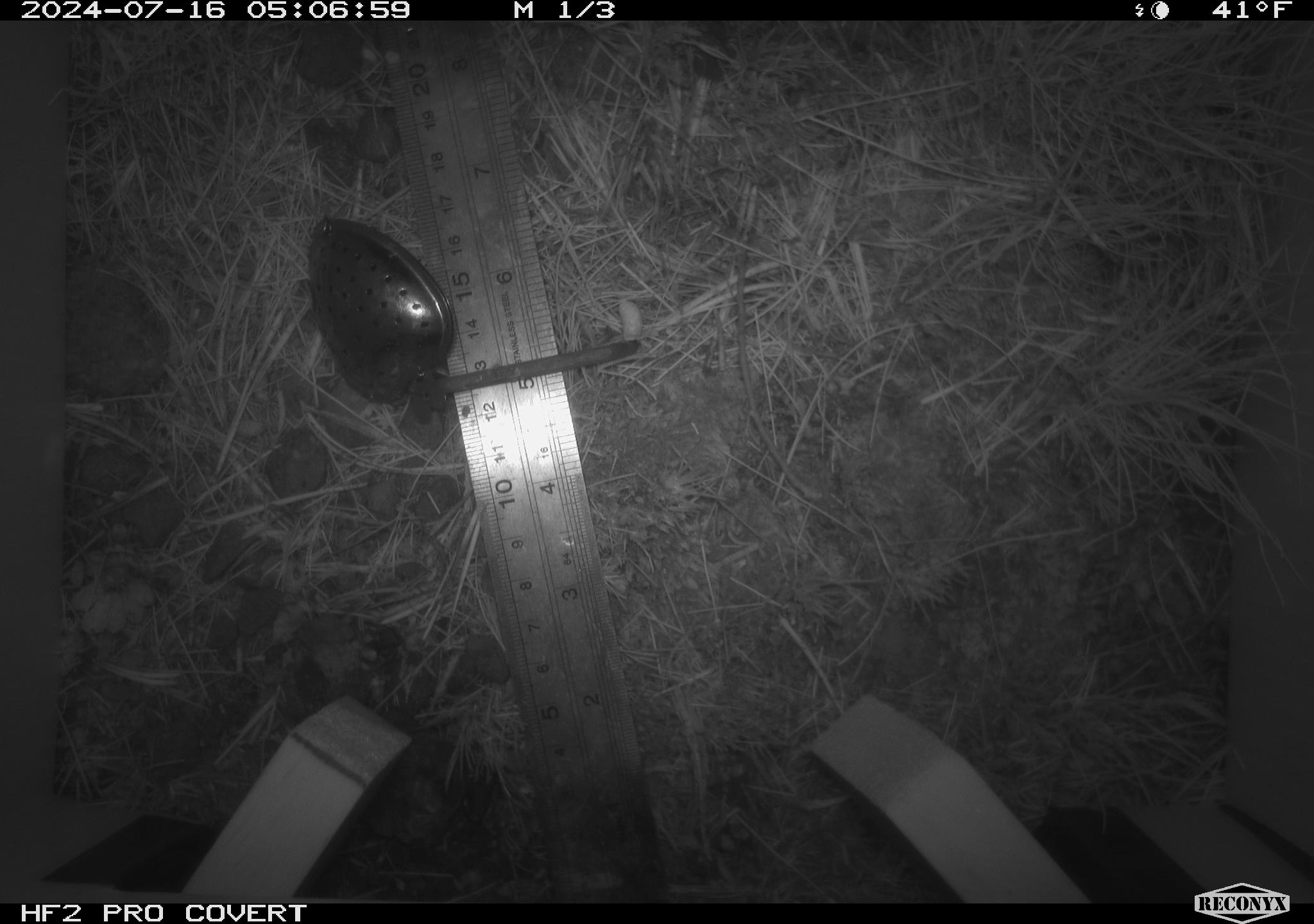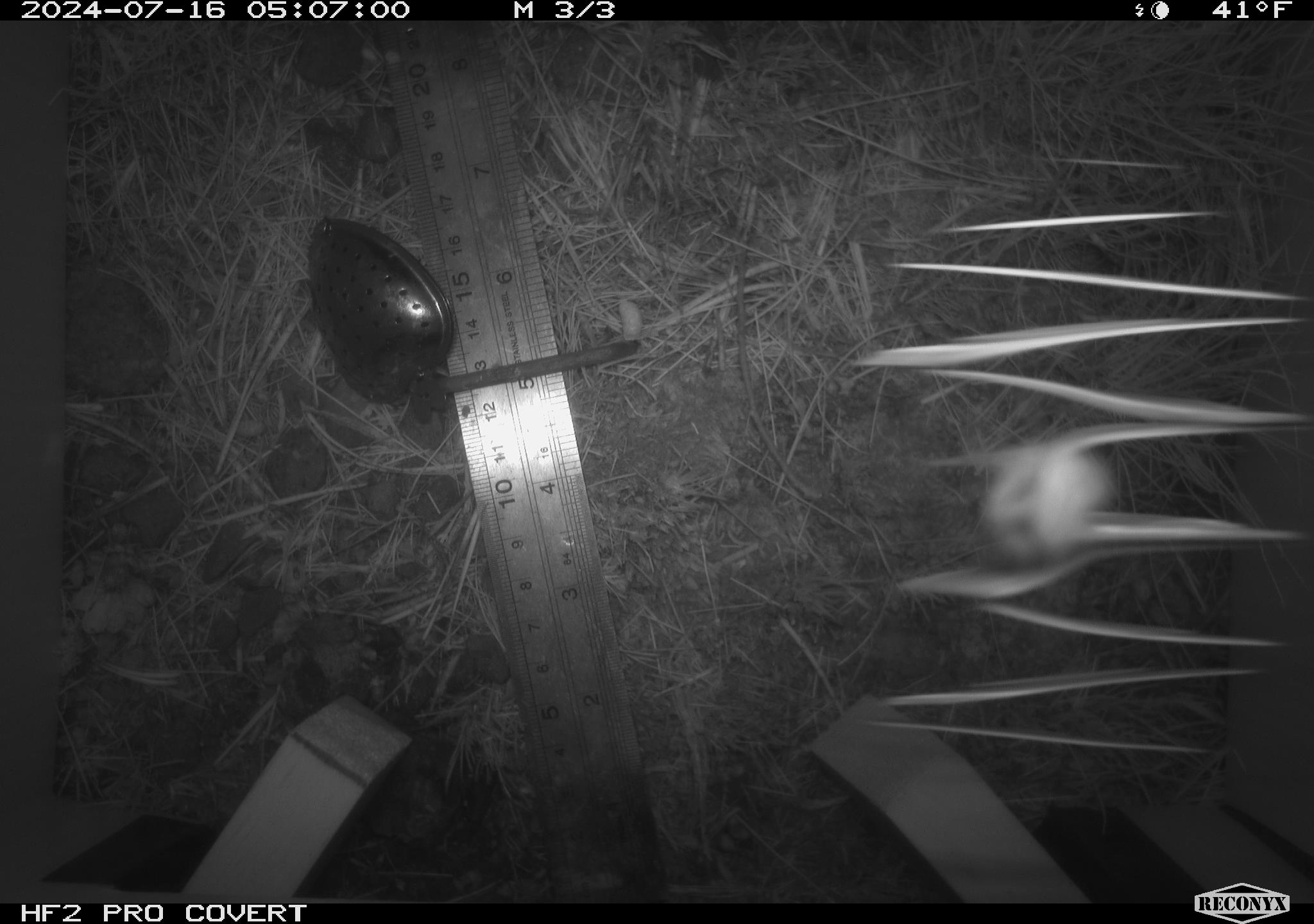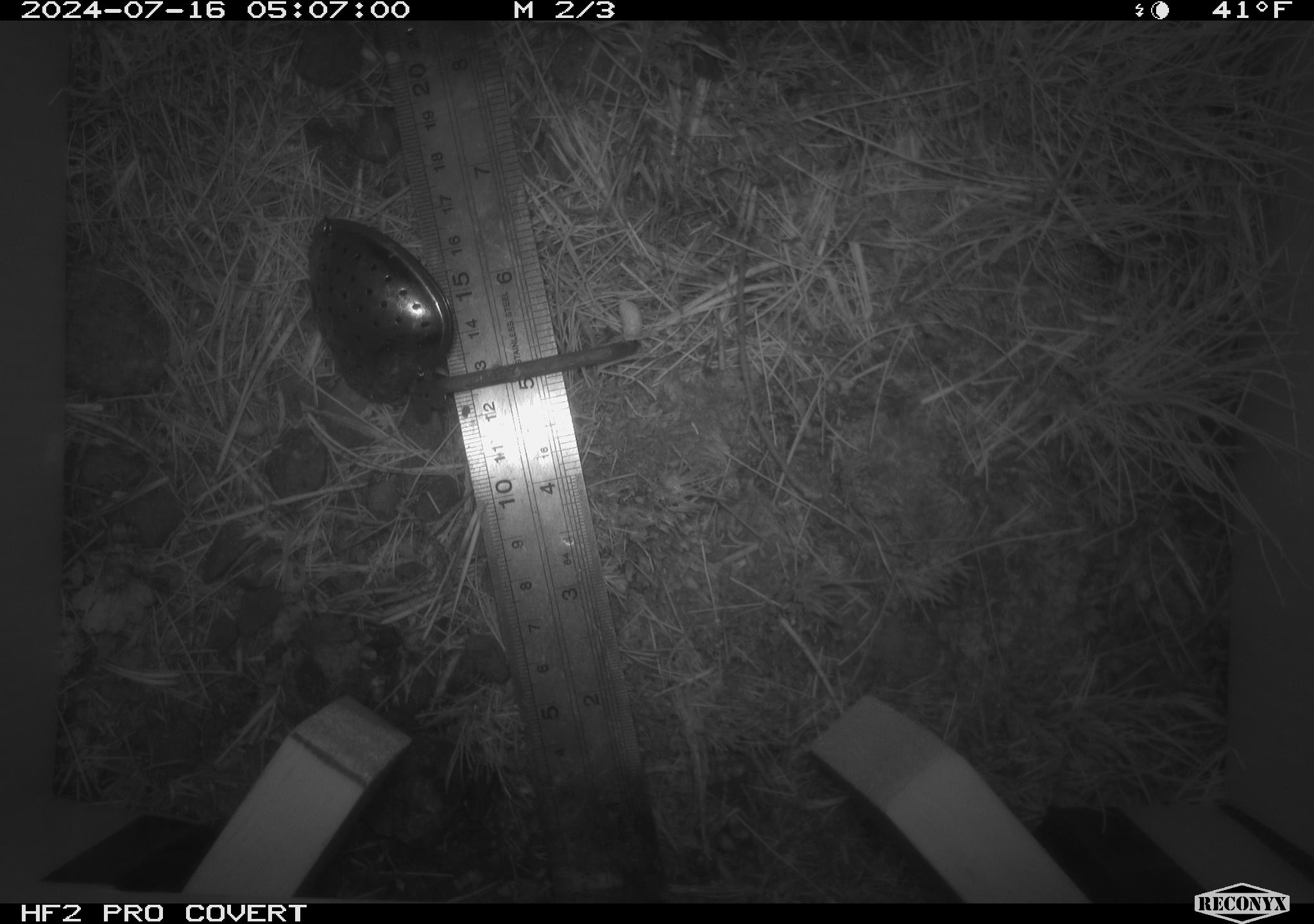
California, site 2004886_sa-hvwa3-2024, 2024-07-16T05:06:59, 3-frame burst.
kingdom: Animalia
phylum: Arthropoda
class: Insecta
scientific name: Insecta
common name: insect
Insect (Insecta).